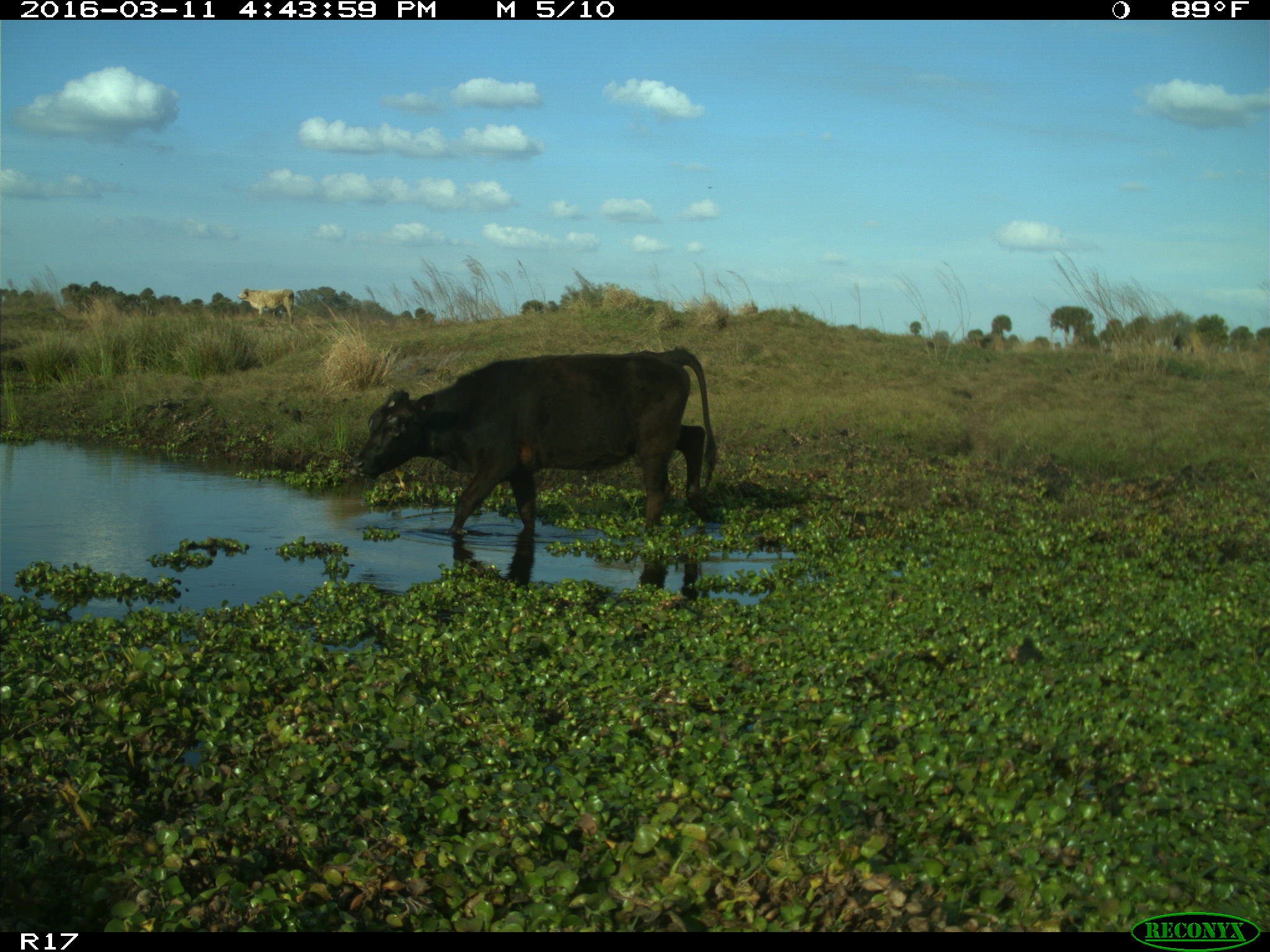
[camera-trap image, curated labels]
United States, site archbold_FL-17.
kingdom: Animalia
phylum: Chordata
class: Mammalia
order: Artiodactyla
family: Bovidae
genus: Bos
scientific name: Bos taurus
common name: domestic cow